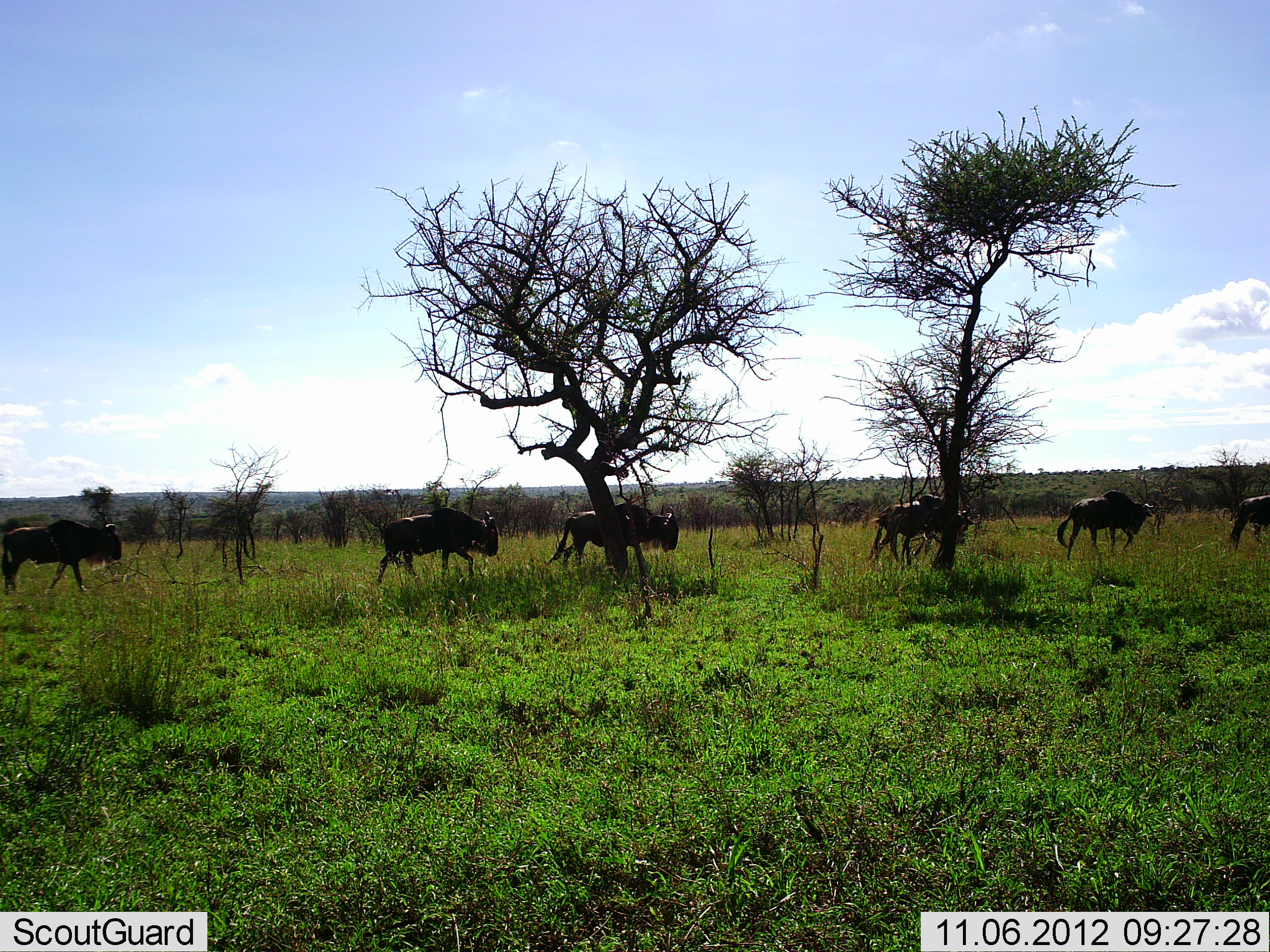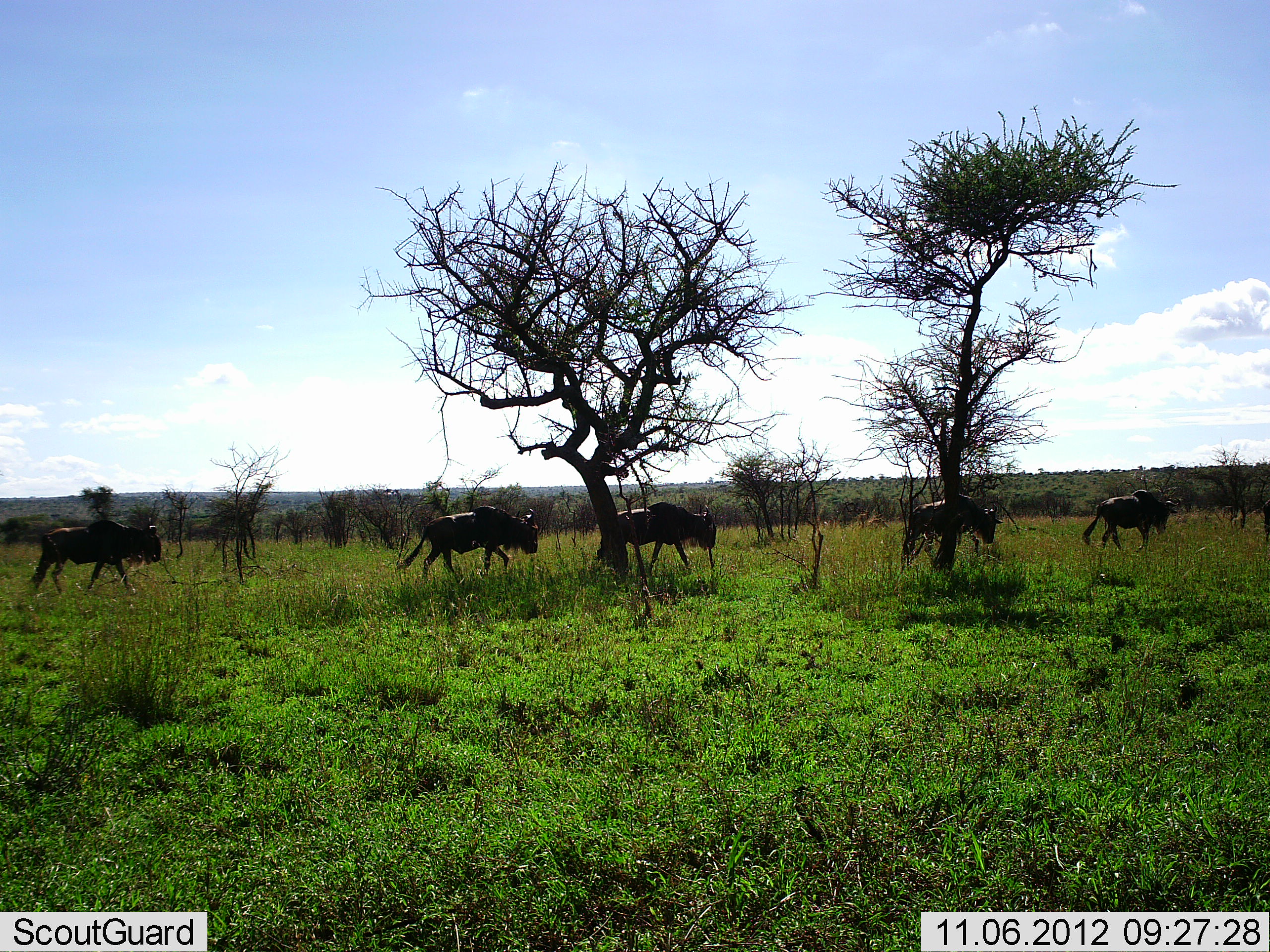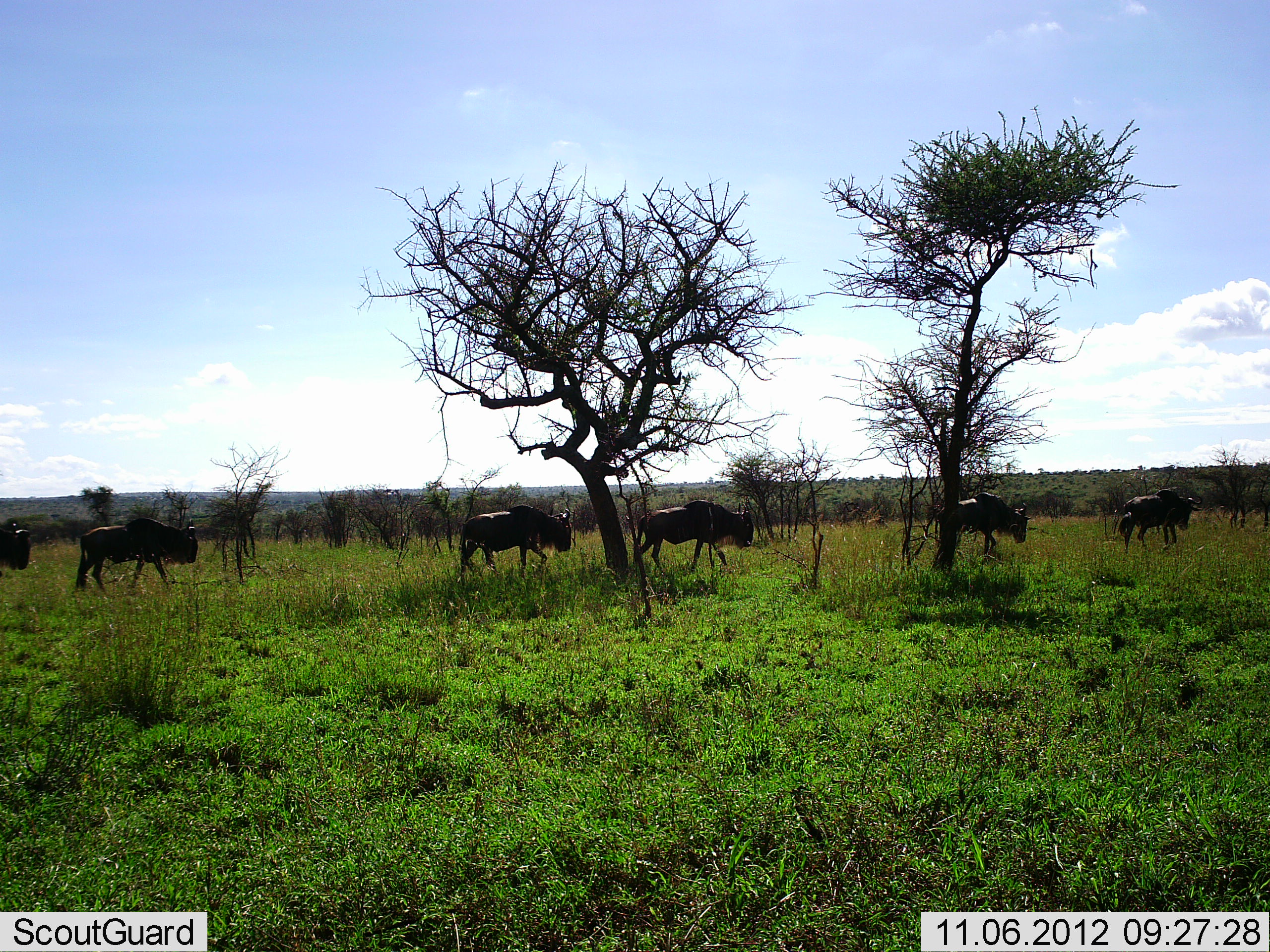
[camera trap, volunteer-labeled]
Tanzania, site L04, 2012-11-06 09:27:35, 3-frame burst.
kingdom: Animalia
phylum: Chordata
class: Mammalia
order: Artiodactyla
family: Bovidae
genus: Connochaetes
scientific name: Connochaetes taurinus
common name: blue wildebeest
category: wildebeest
Wildebeest (blue wildebeest) (Connochaetes taurinus), count 7. Behavior (volunteer vote fractions): standing 10%, resting 0%, moving 100%, interacting 0%. Young present (vote fraction): 0%. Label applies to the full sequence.